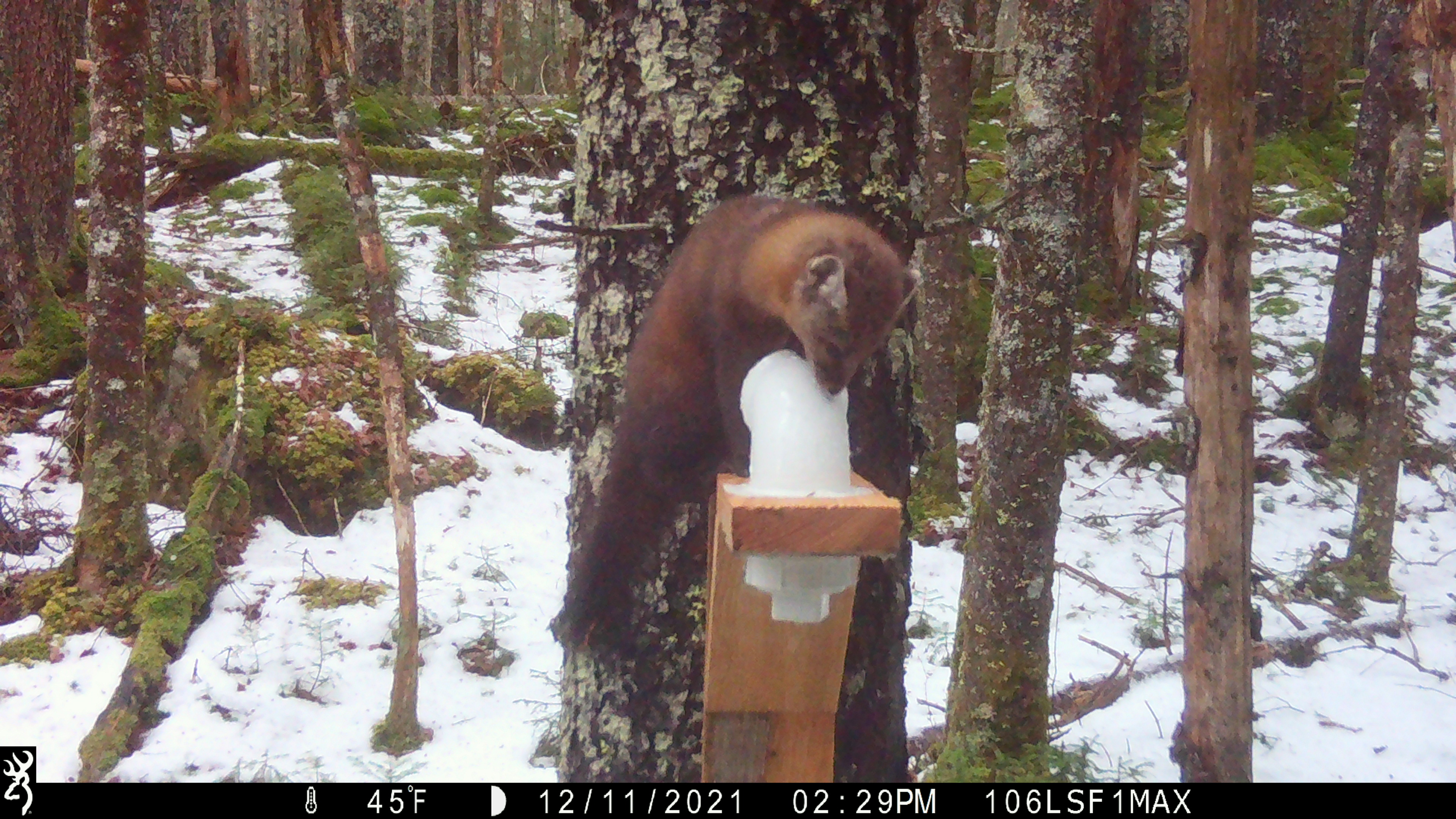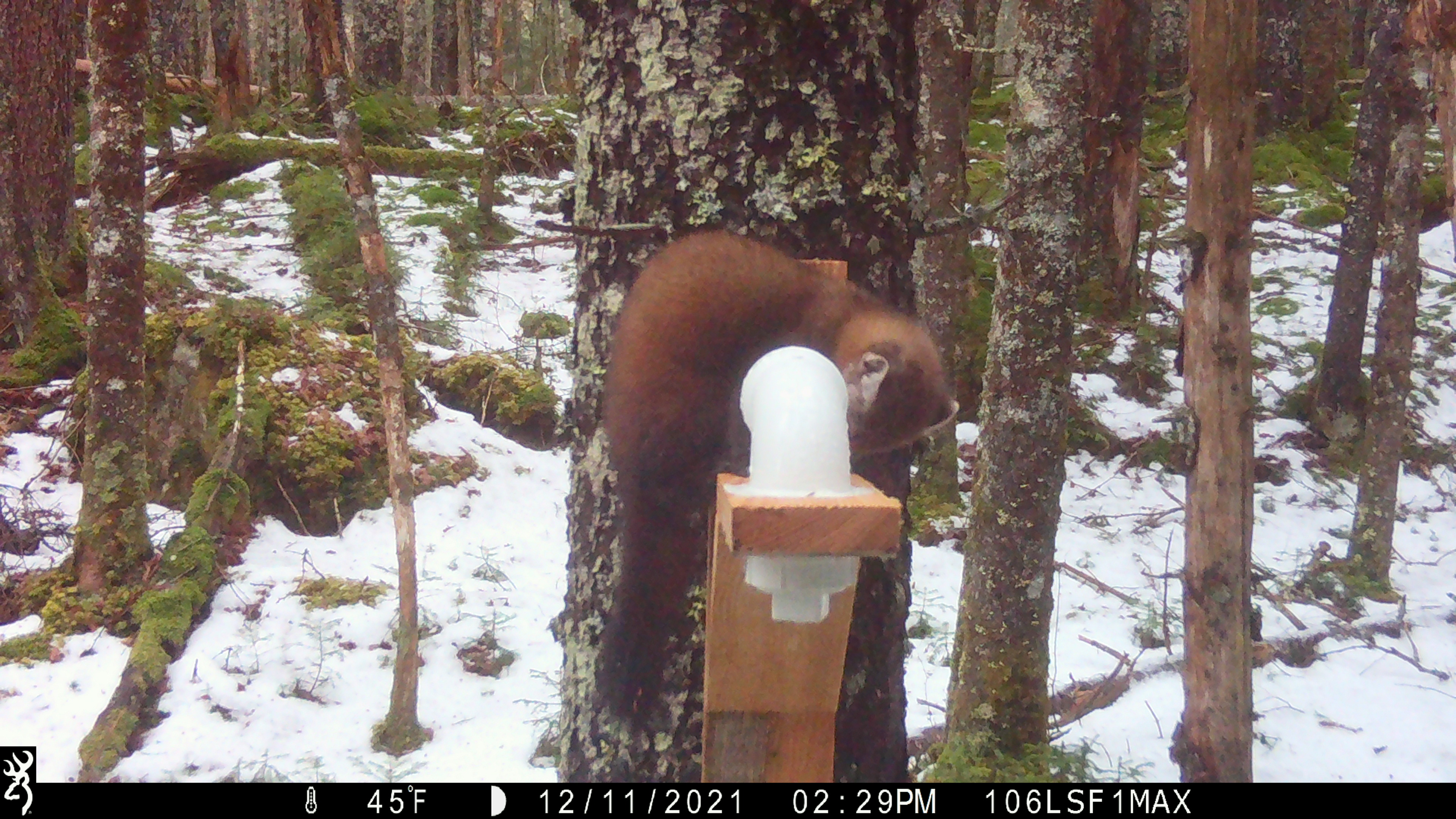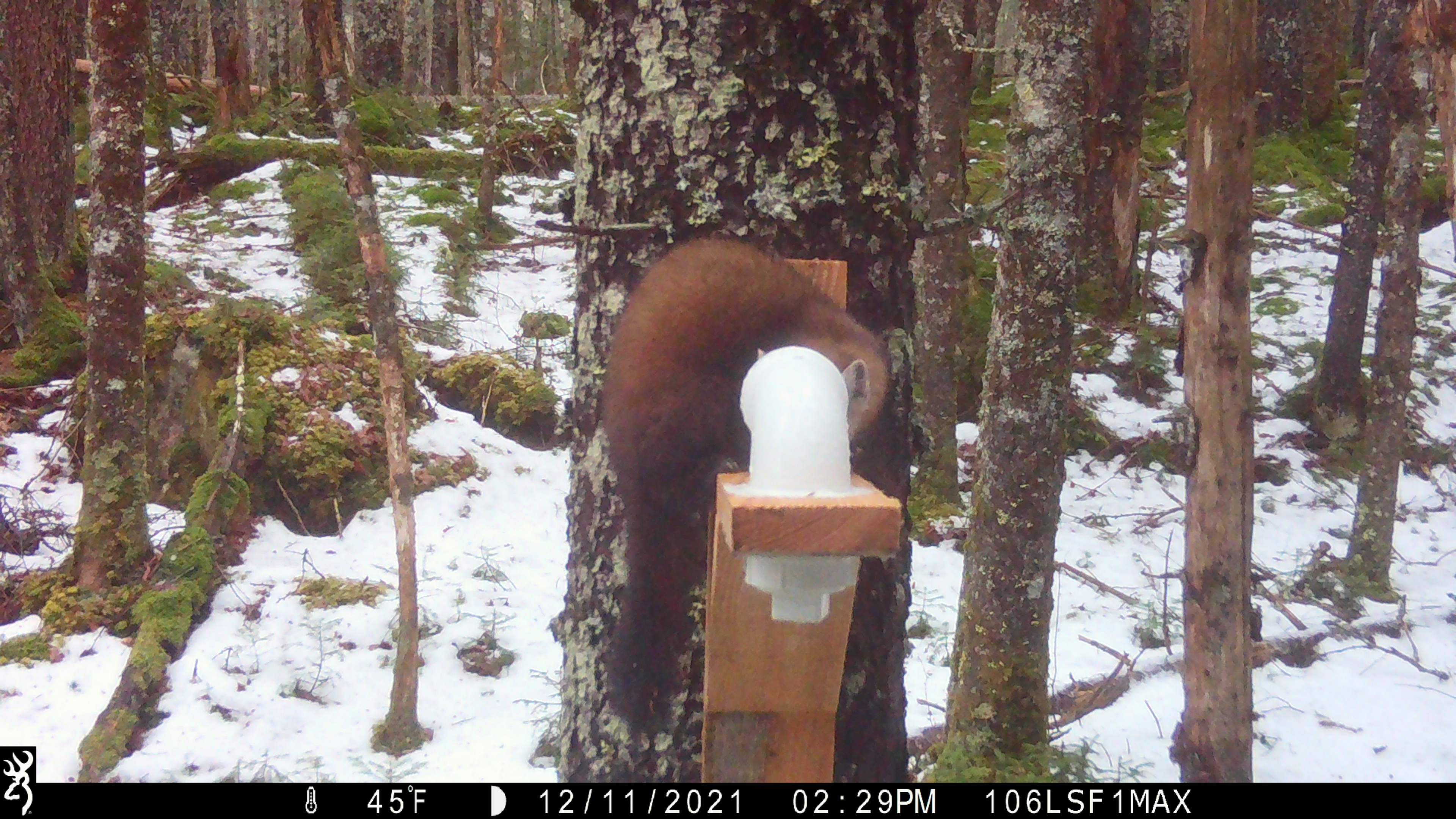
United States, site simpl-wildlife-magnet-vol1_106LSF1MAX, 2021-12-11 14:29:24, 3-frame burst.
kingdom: Animalia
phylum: Chordata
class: Mammalia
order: Carnivora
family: Mustelidae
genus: Martes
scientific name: Martes americana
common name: american marten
American marten (Martes americana).